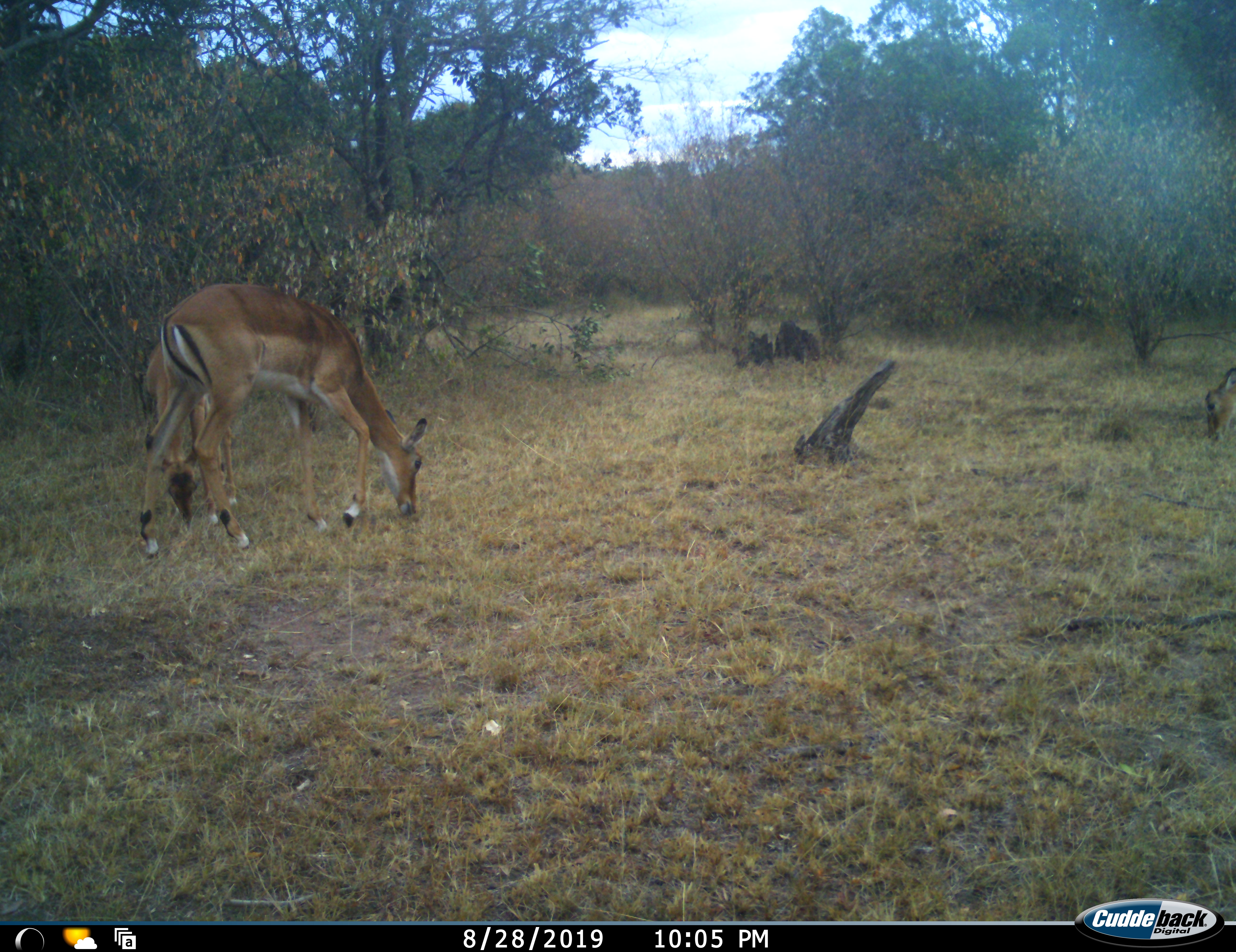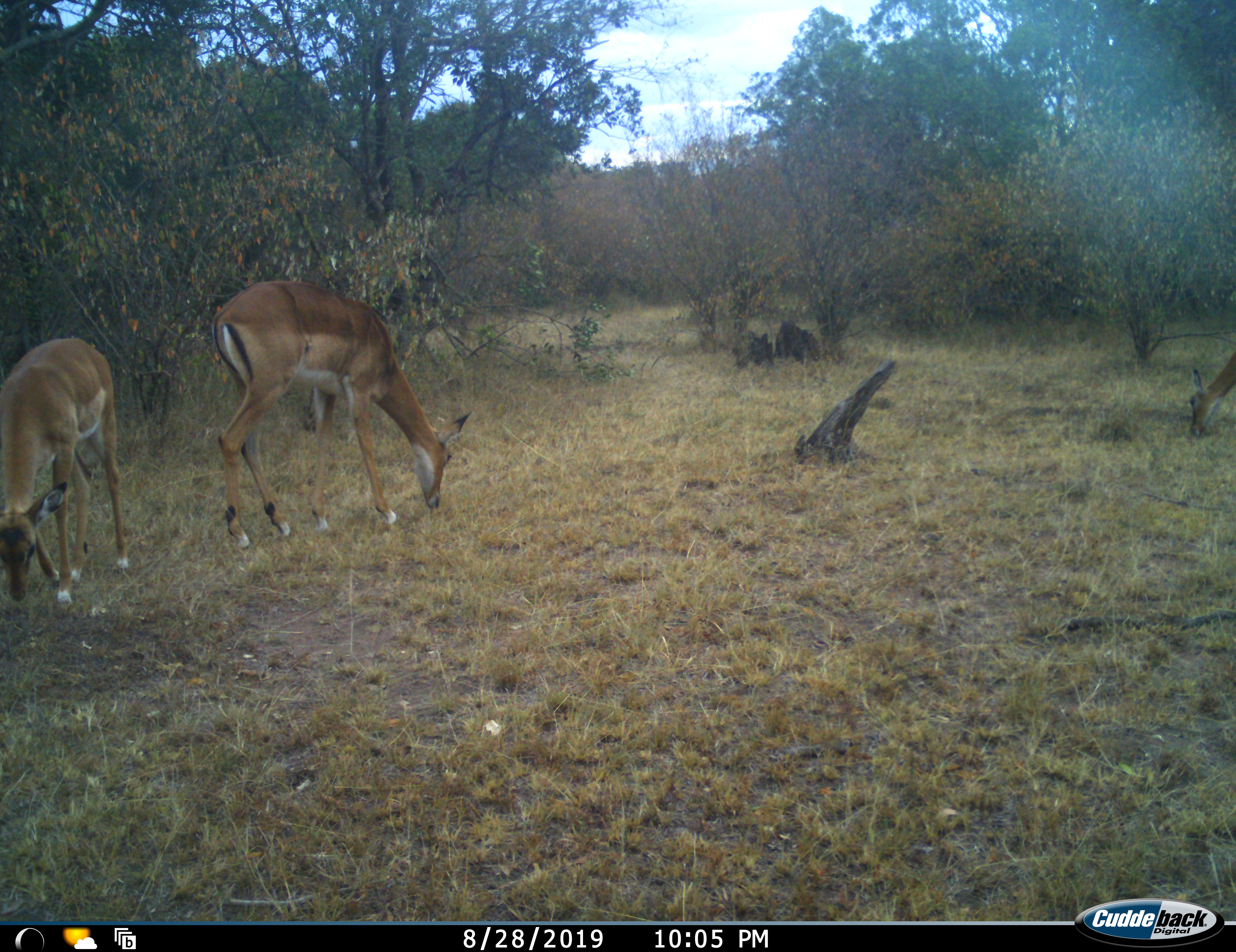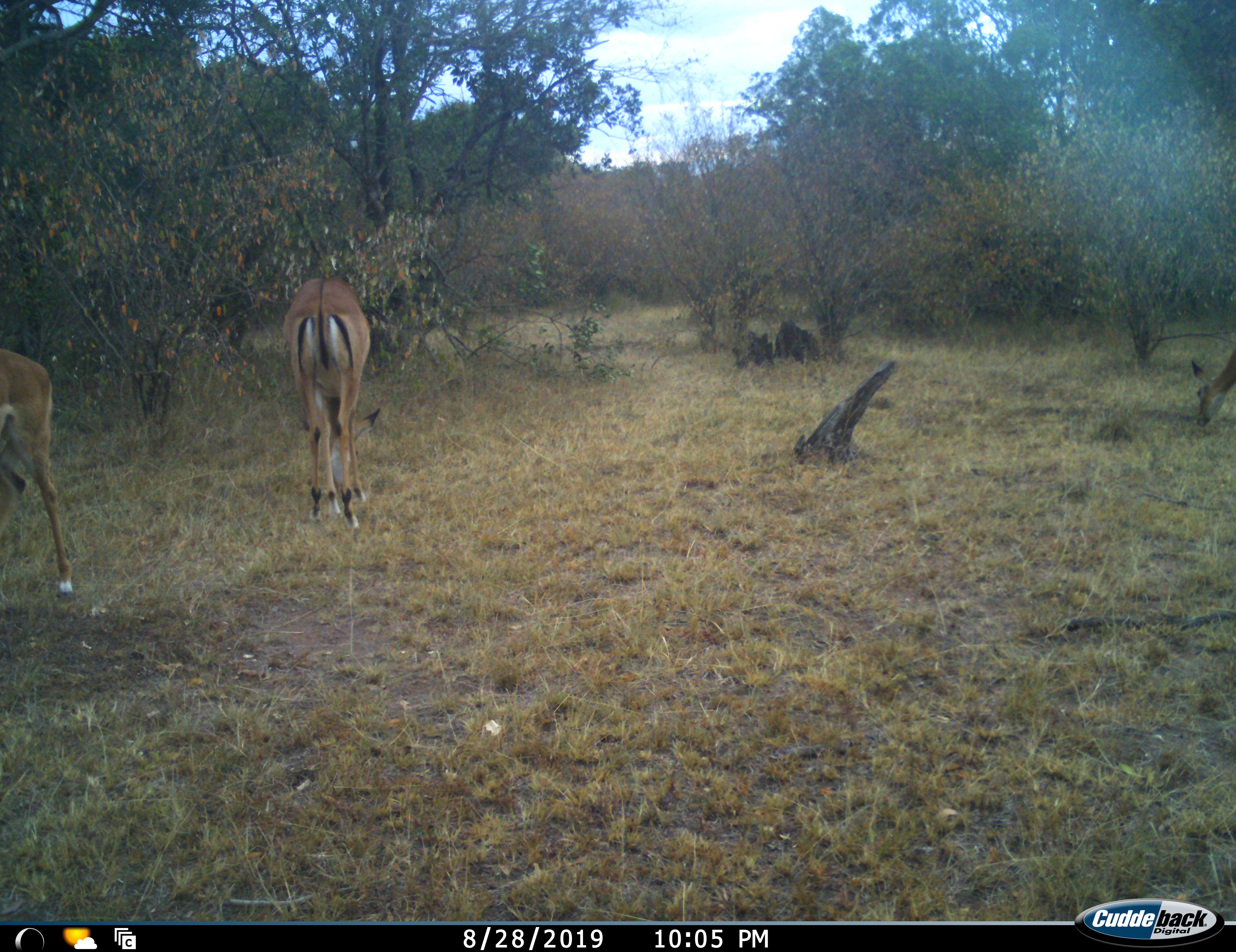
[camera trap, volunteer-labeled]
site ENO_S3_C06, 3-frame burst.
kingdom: Animalia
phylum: Chordata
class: Mammalia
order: Artiodactyla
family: Bovidae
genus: Aepyceros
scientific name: Aepyceros melampus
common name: impala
Impala (Aepyceros melampus), count 3. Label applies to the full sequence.